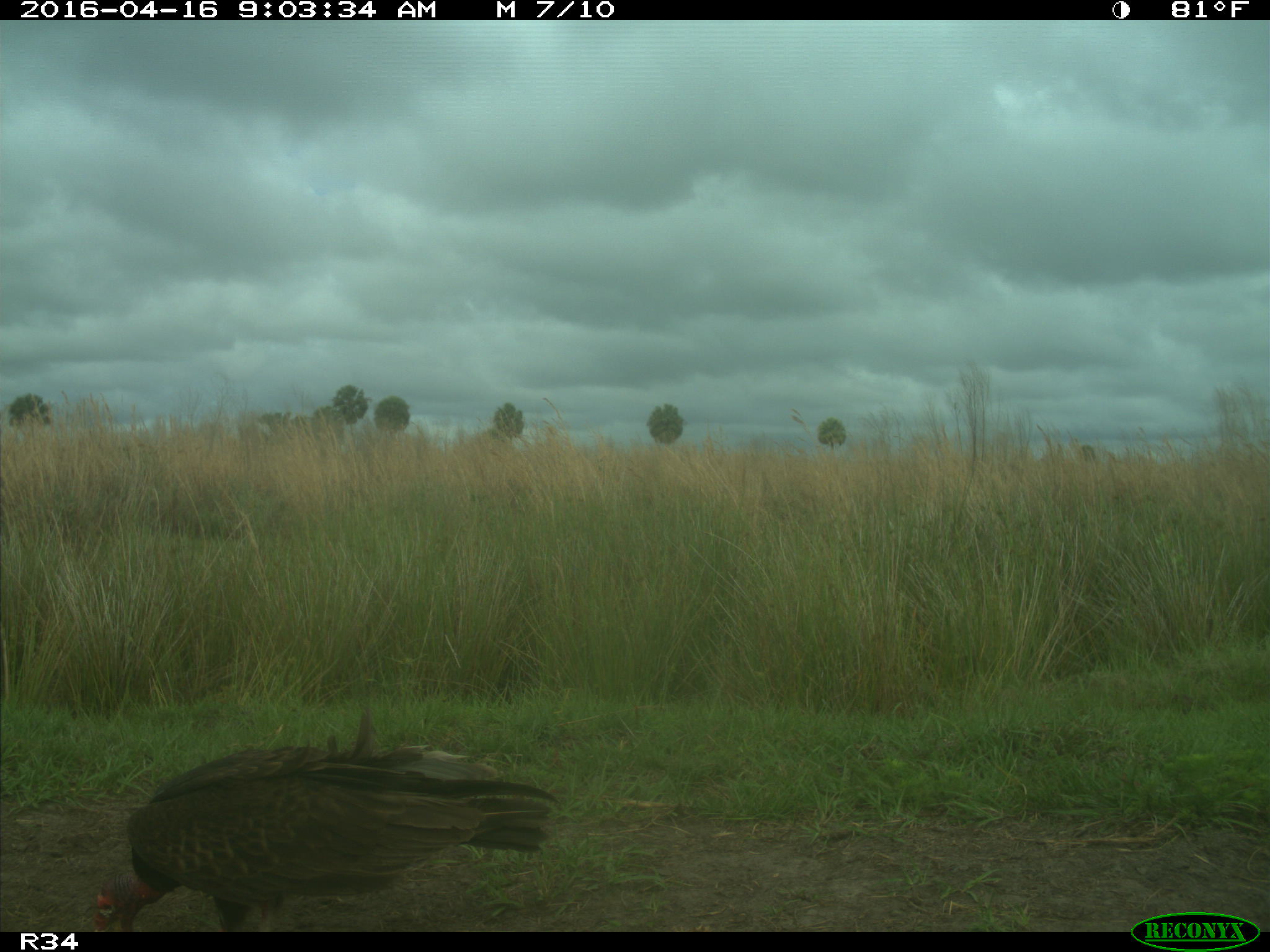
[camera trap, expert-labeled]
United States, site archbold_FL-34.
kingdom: Animalia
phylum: Chordata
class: Aves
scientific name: Aves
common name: birds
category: unidentified bird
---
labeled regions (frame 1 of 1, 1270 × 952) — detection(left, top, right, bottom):
animal: detection(93, 709, 558, 931)